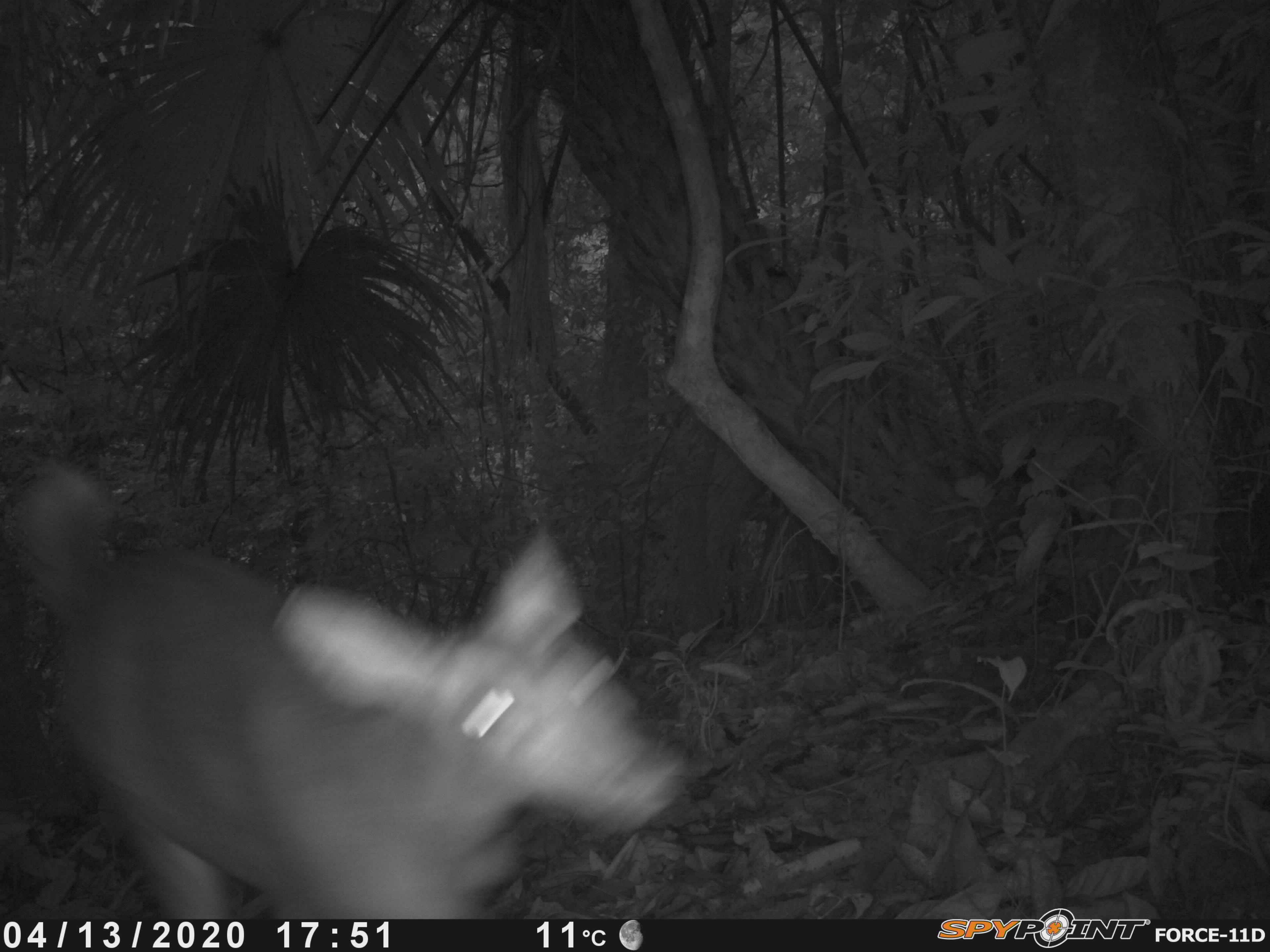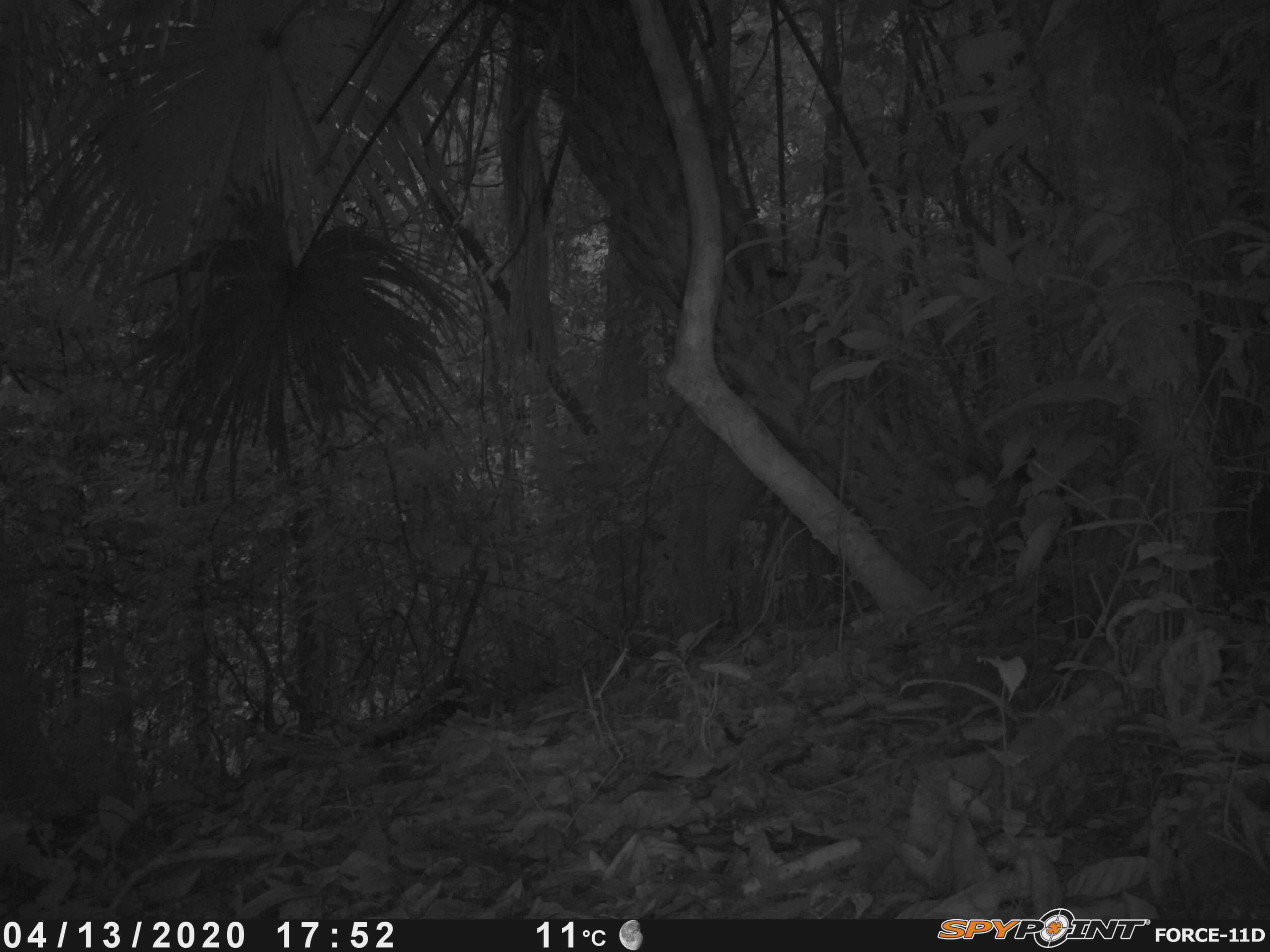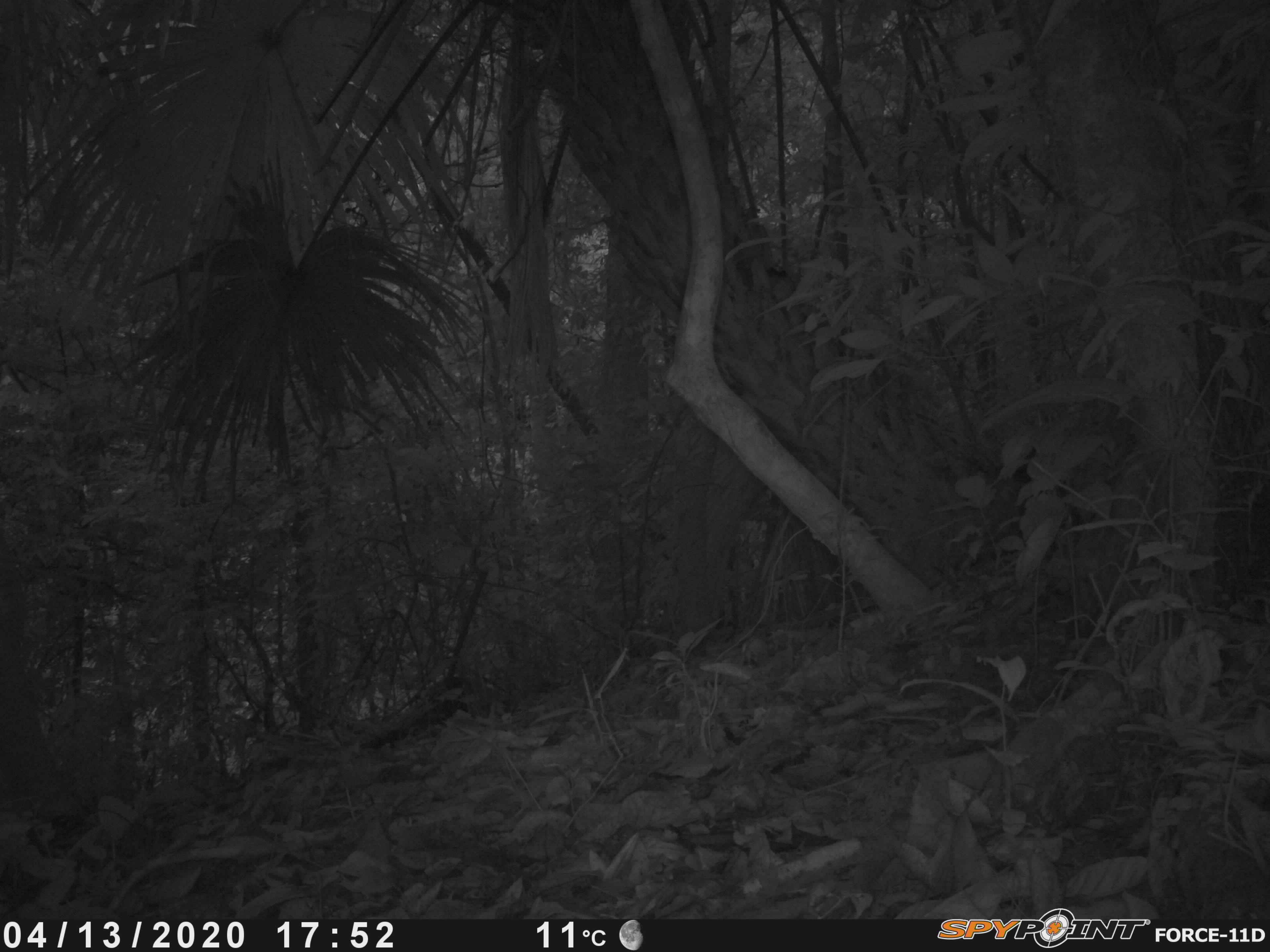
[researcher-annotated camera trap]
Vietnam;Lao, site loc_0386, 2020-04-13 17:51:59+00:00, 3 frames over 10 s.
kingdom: Animalia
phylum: Chordata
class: Mammalia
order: Artiodactyla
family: Cervidae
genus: Muntiacus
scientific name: Muntiacus vuquangensis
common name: large-antlered muntjac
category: large antlered muntjac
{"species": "large antlered muntjac (large-antlered muntjac) (Muntiacus vuquangensis)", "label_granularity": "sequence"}